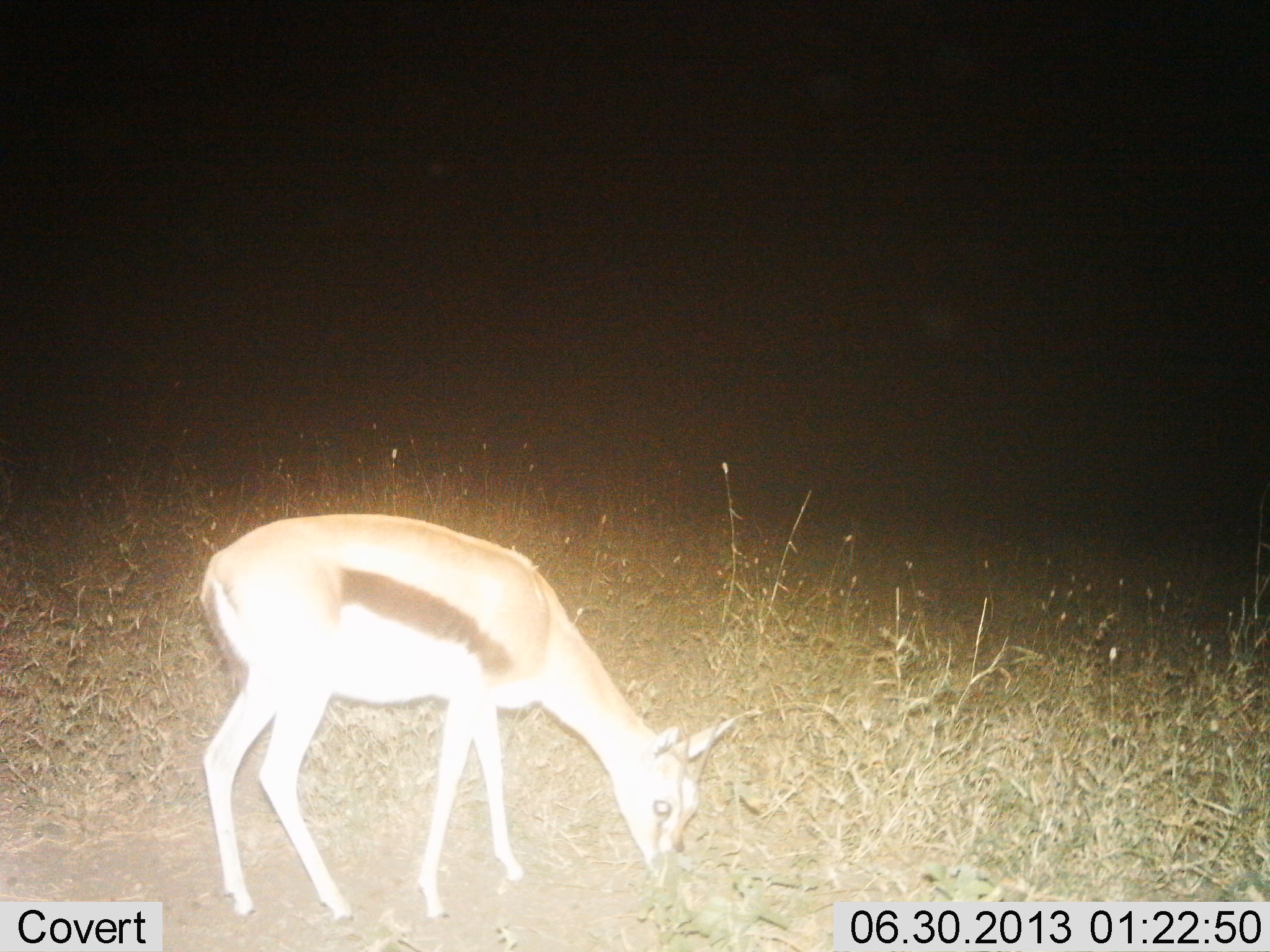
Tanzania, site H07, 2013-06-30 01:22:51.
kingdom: Animalia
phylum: Chordata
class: Mammalia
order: Artiodactyla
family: Bovidae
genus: Eudorcas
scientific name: Eudorcas thomsonii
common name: thomson's gazelle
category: gazellethomsons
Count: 1.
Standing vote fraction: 14%.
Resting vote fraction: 0%.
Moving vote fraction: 0%.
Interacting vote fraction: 0%.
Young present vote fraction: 0%.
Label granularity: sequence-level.